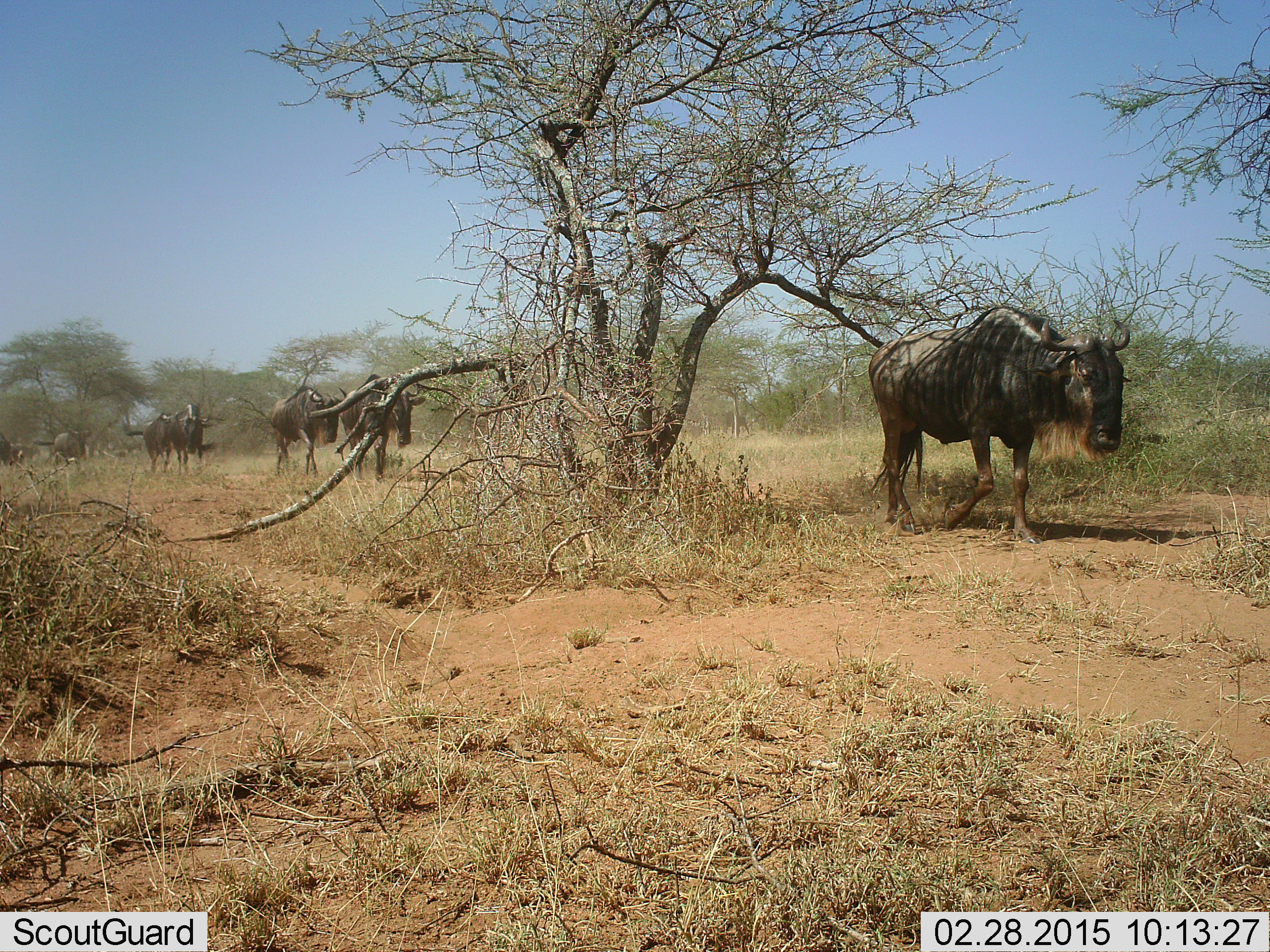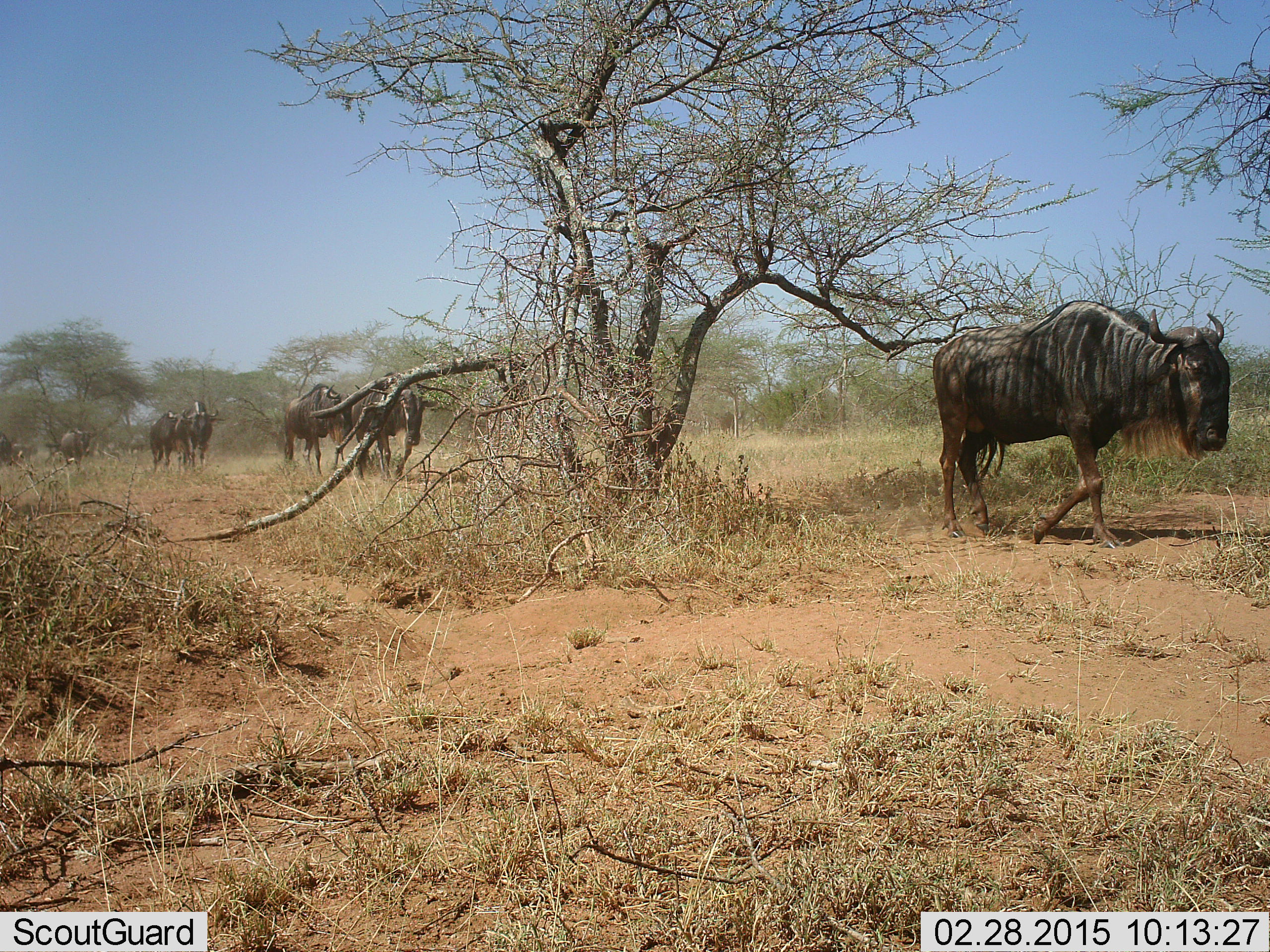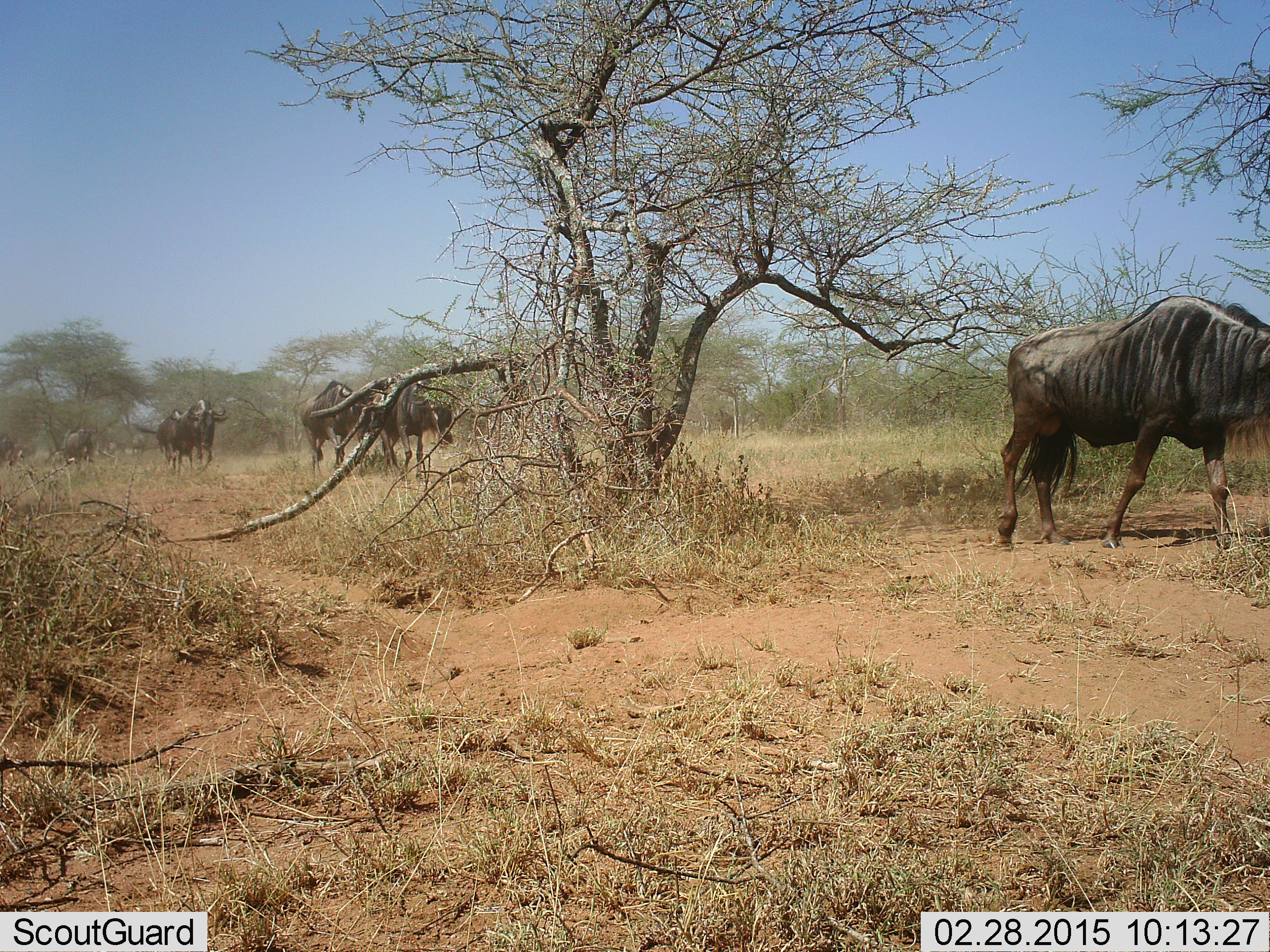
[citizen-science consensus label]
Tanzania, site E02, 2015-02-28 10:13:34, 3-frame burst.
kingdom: Animalia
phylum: Chordata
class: Mammalia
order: Artiodactyla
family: Bovidae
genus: Connochaetes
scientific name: Connochaetes taurinus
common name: blue wildebeest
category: wildebeest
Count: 8.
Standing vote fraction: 10%.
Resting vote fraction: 0%.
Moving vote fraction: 90%.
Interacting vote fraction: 0%.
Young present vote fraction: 0%.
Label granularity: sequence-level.